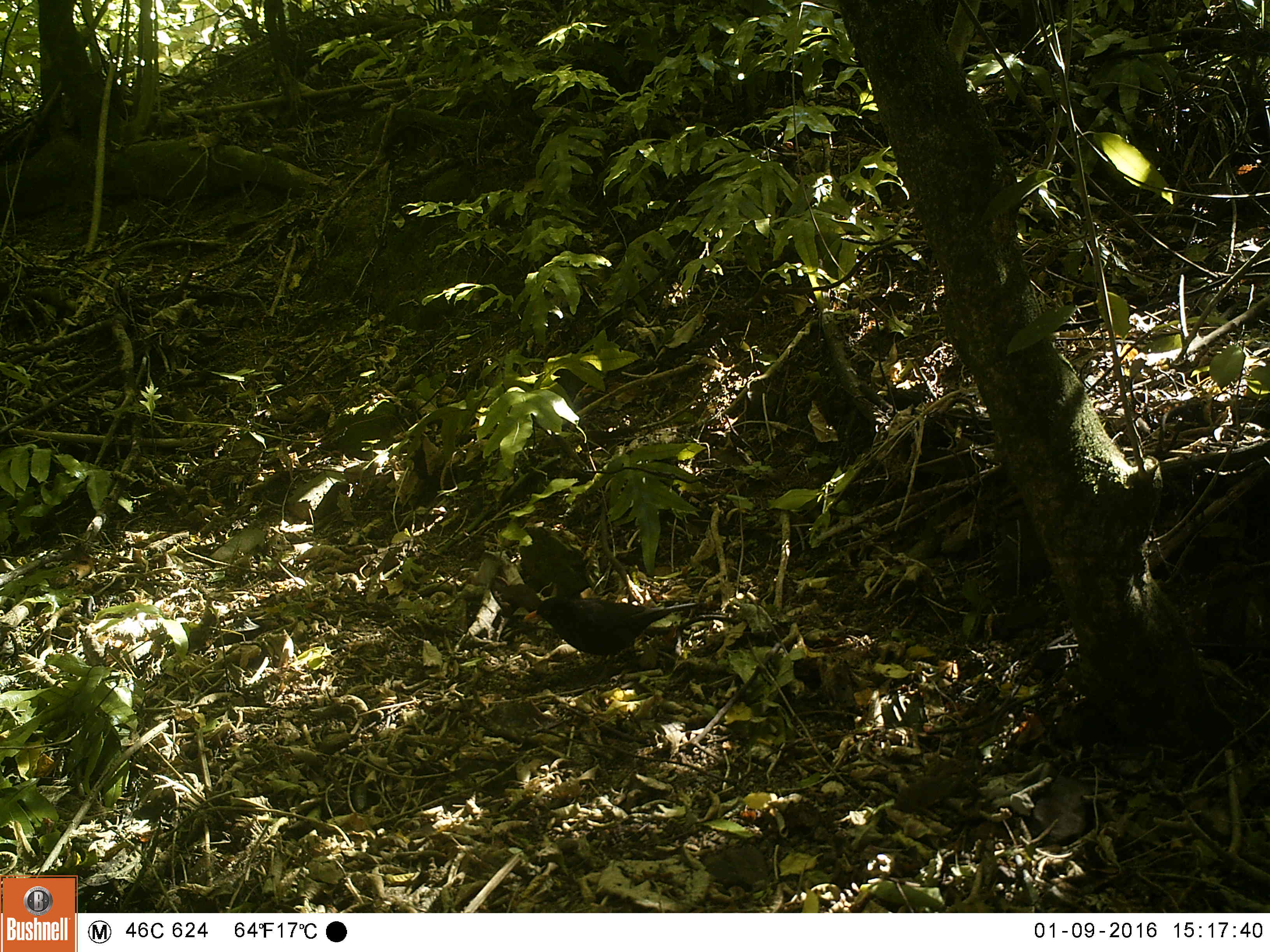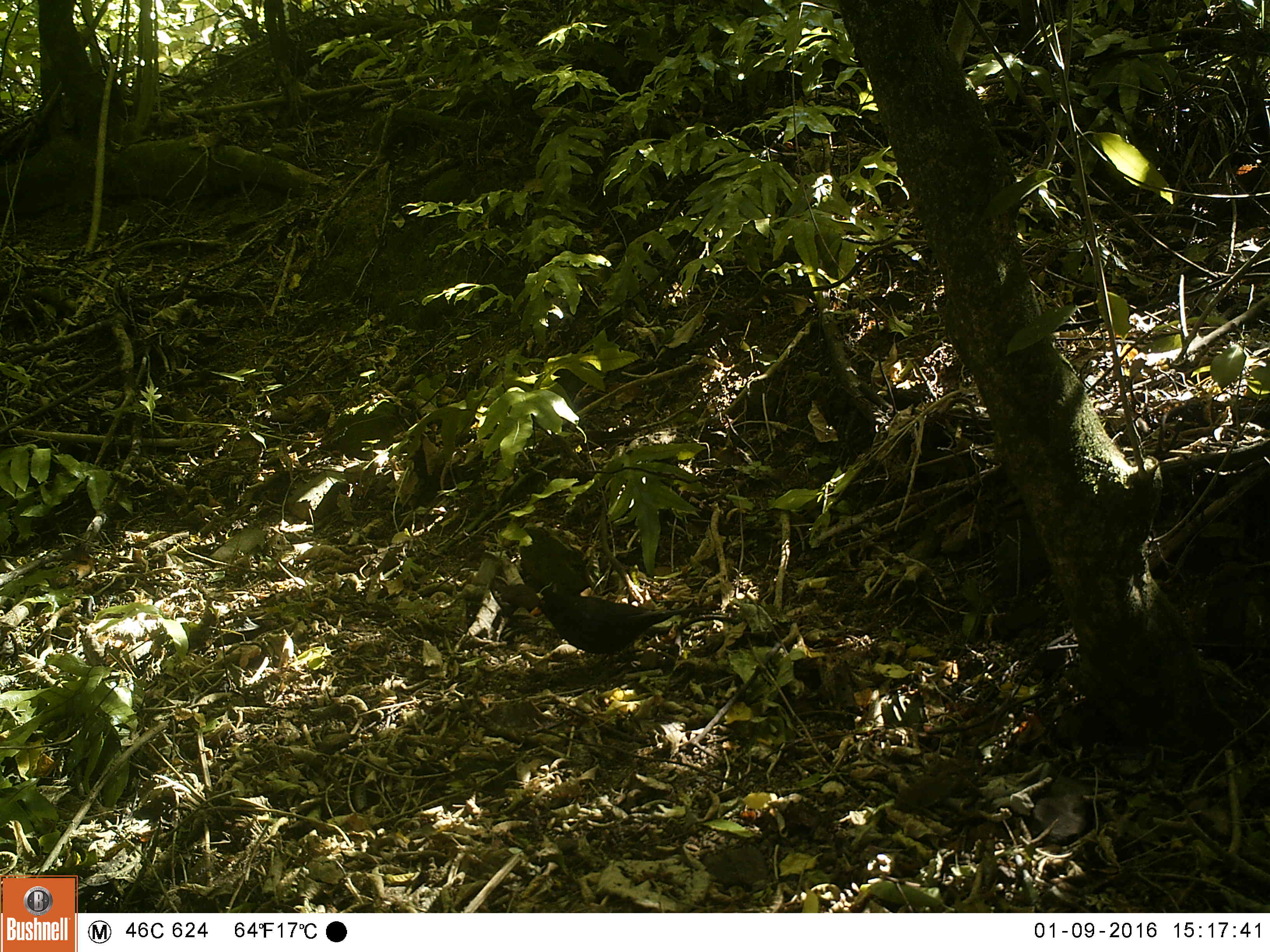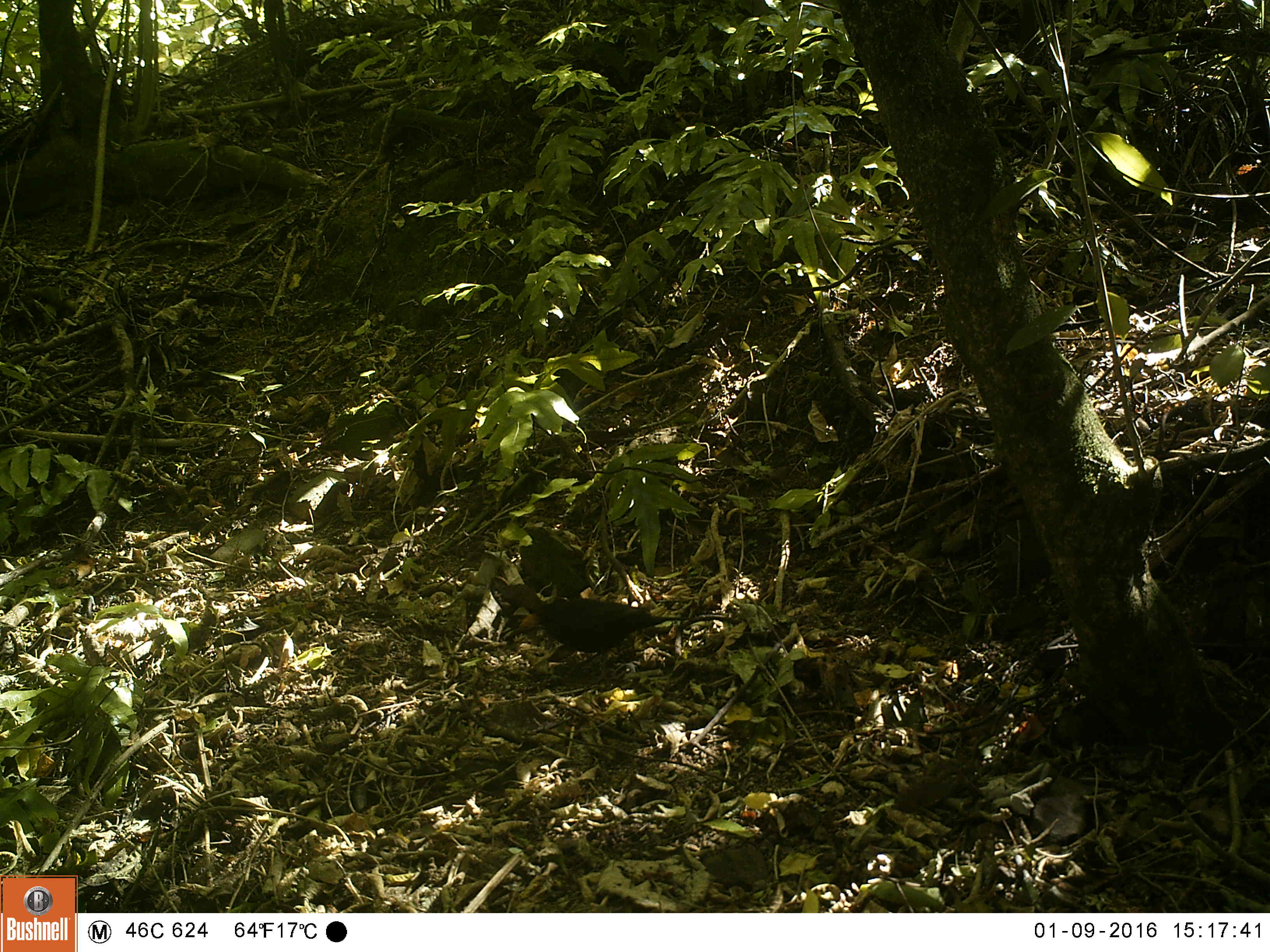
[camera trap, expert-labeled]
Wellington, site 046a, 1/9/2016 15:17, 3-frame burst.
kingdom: Animalia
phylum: Chordata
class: Aves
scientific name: Aves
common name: bird